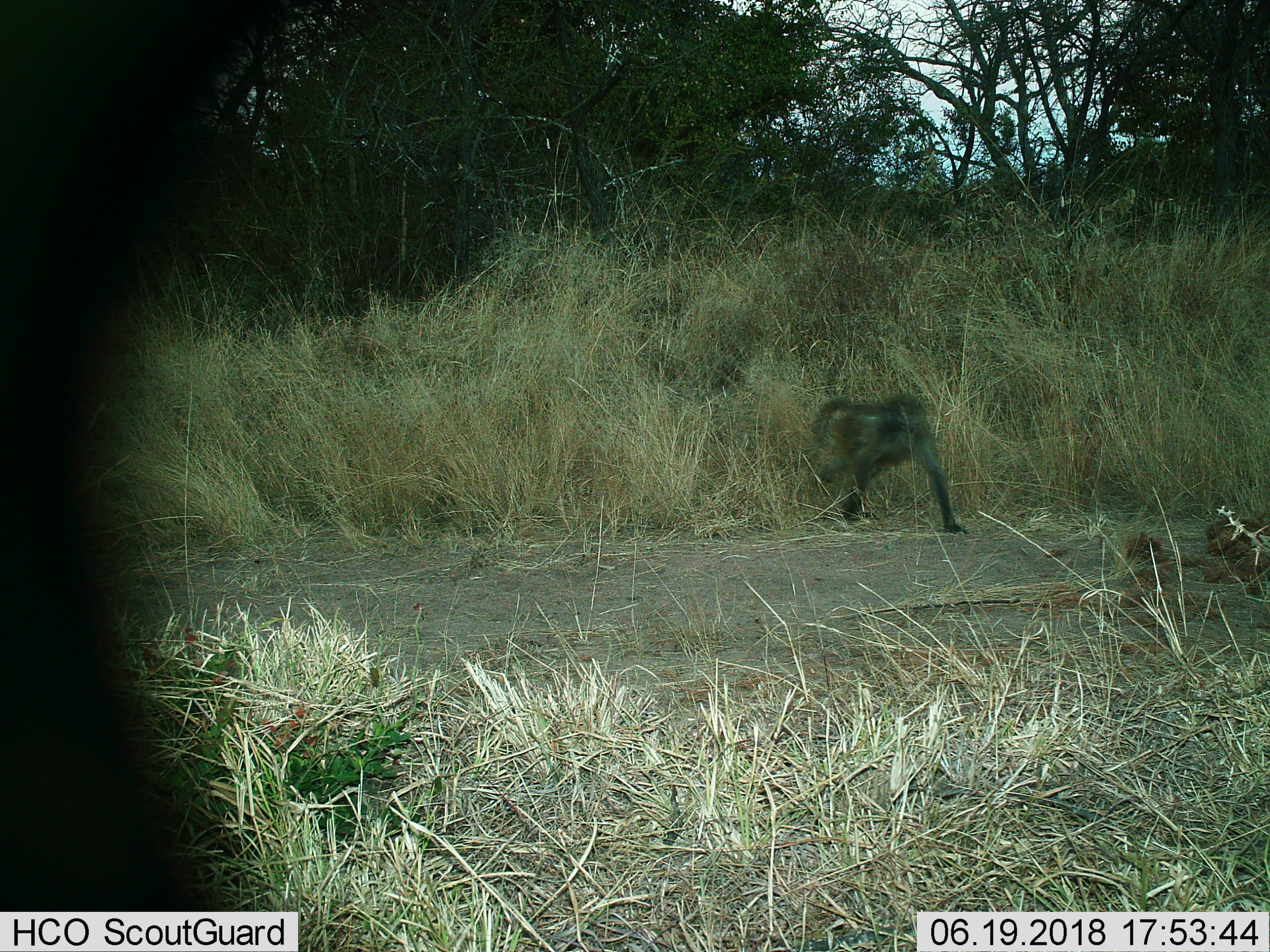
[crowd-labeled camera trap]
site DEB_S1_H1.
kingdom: Animalia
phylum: Chordata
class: Mammalia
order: Primates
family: Cercopithecidae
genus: Papio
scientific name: Papio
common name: baboon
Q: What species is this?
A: Baboon (Papio).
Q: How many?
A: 1.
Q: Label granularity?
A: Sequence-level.